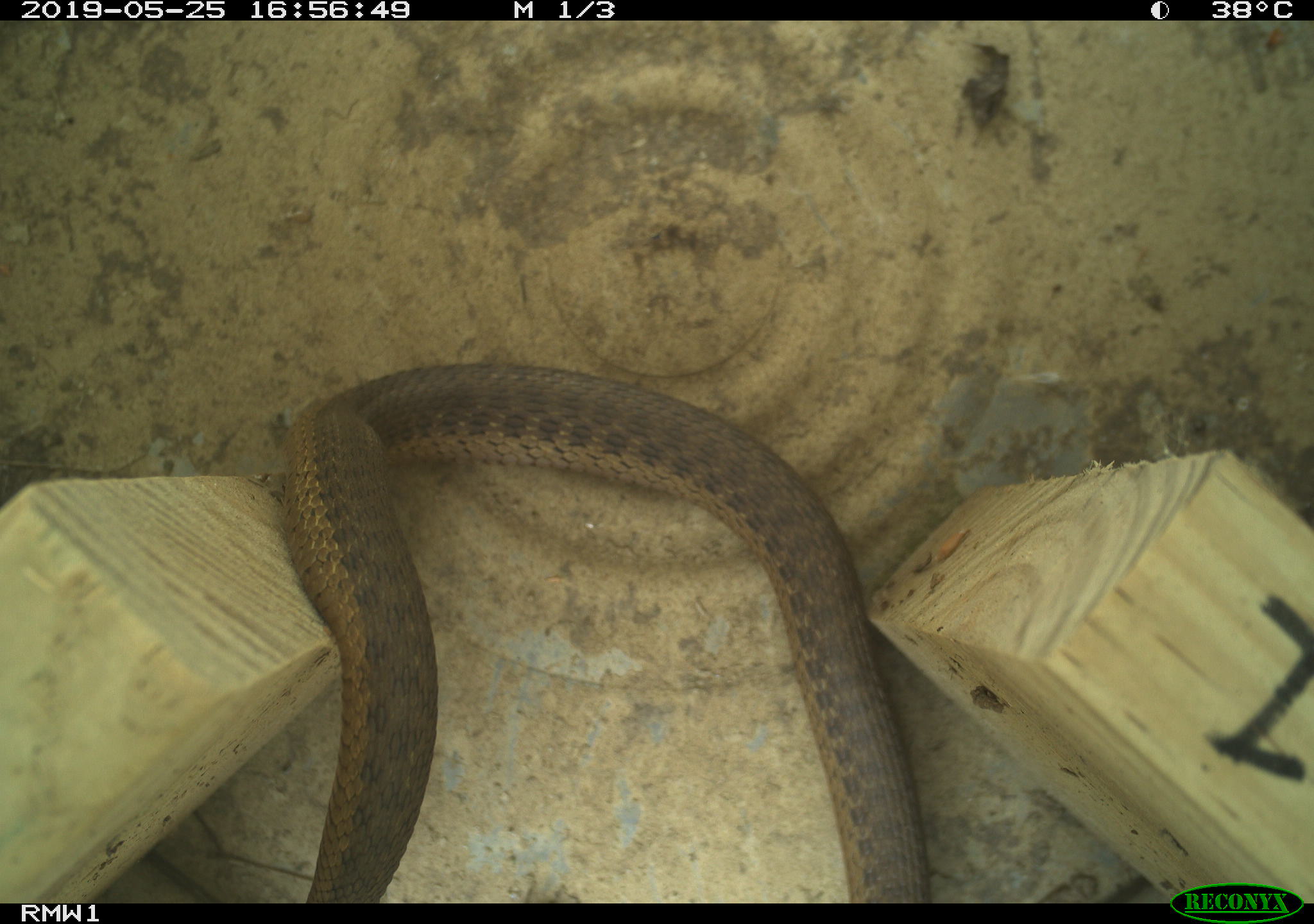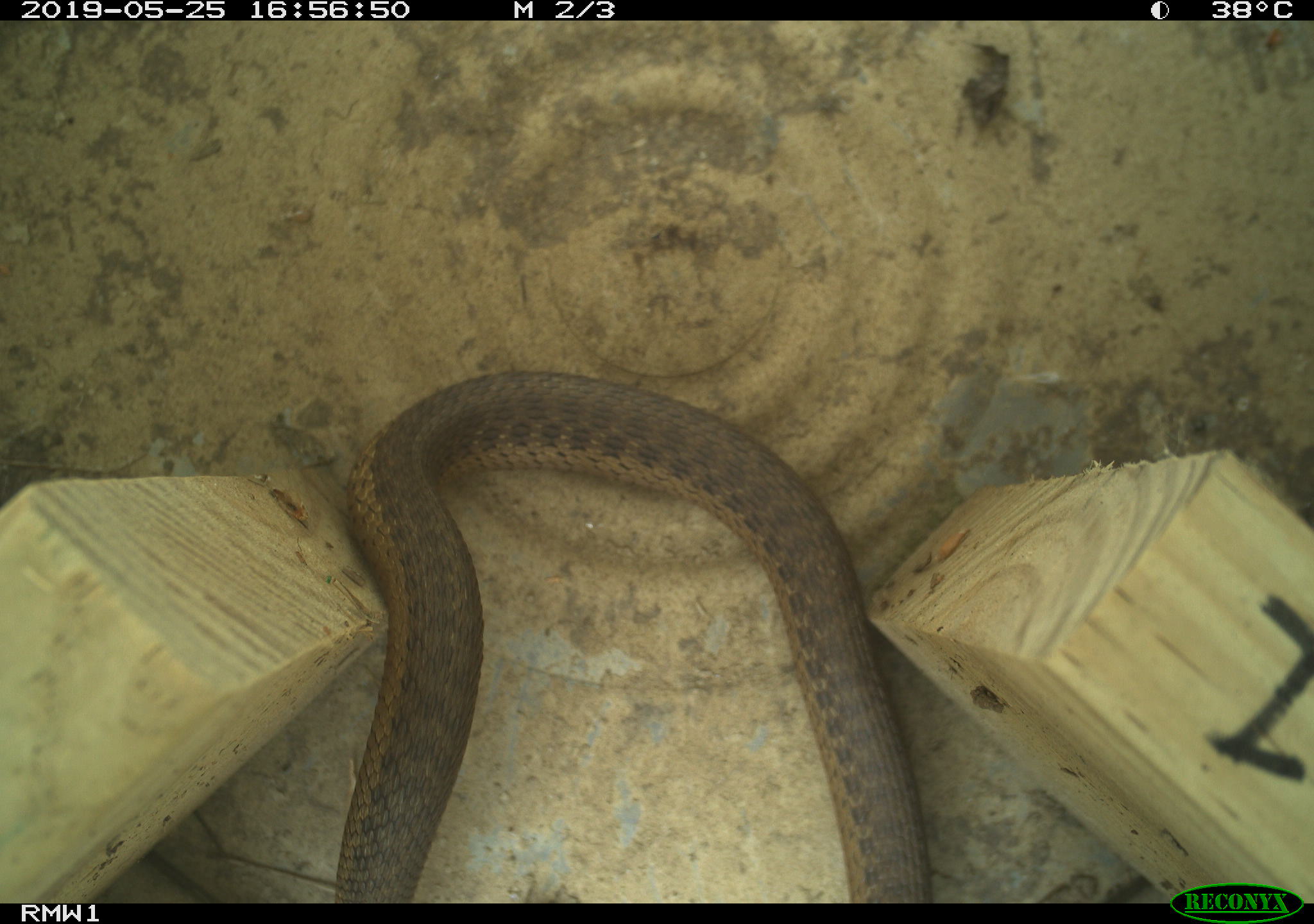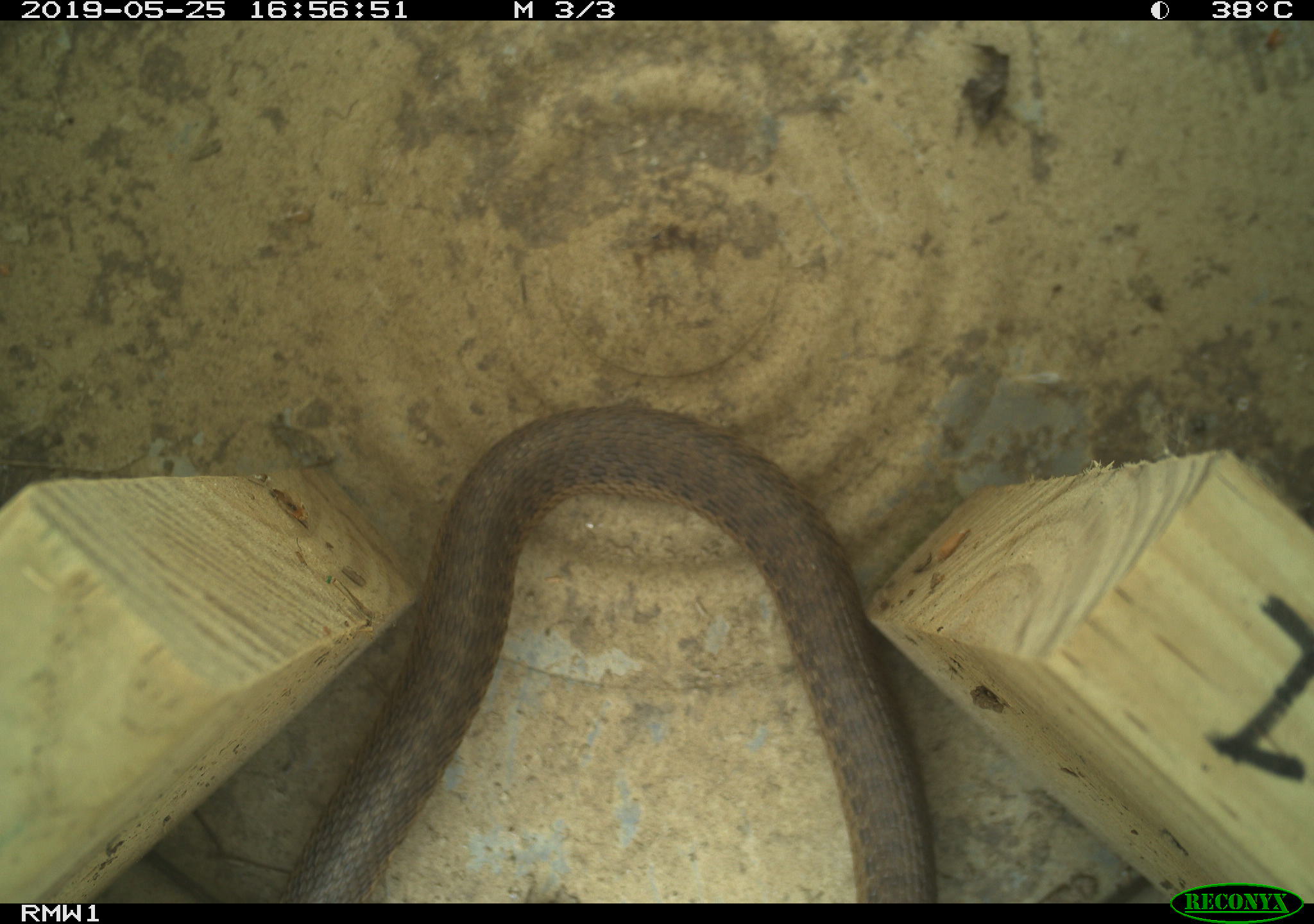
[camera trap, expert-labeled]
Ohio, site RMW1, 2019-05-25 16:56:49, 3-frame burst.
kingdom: Animalia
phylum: Chordata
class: Reptilia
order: Squamata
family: Colubridae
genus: Thamnophis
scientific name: Thamnophis sirtalis sirtalis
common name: eastern gartersnake